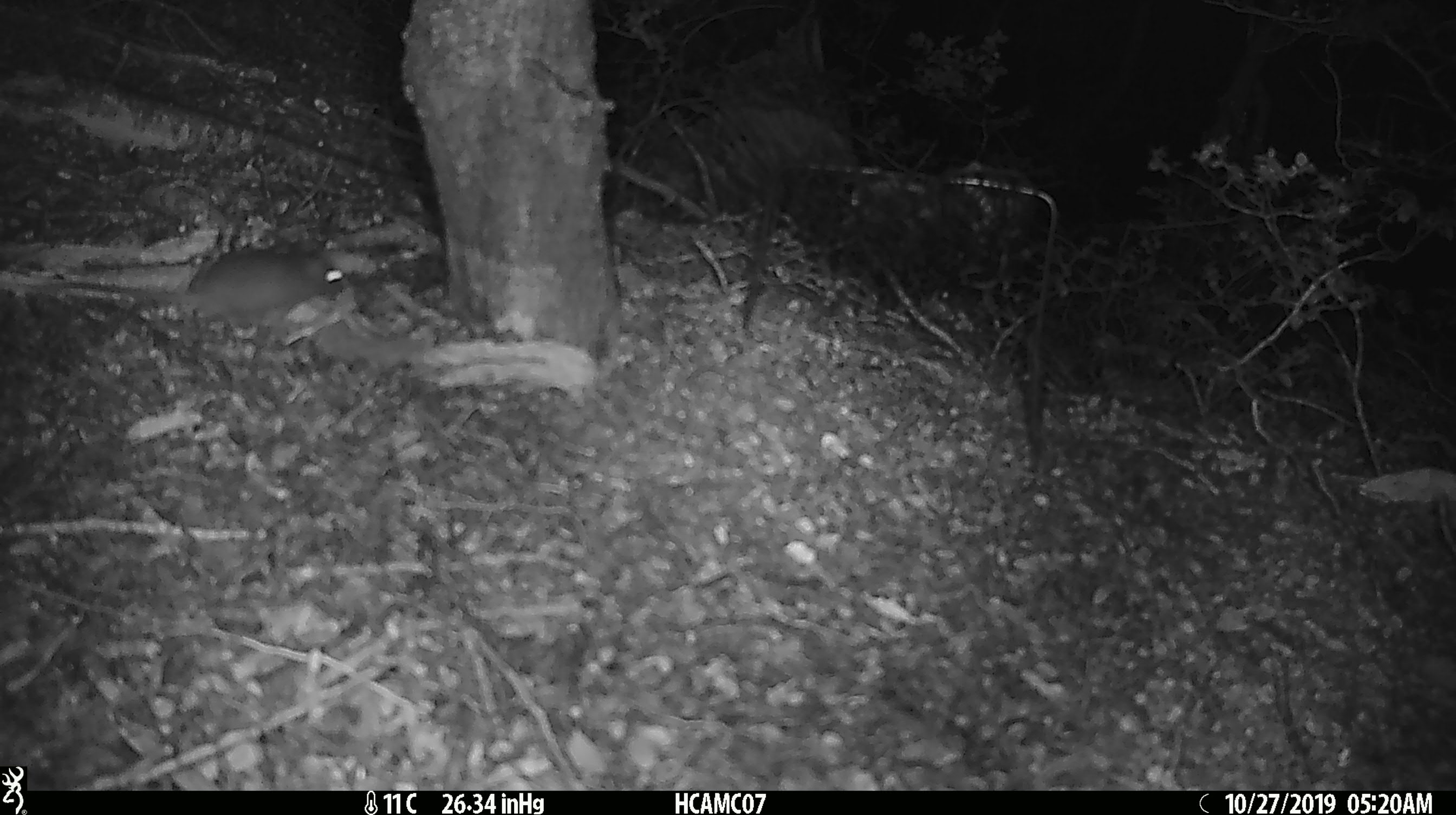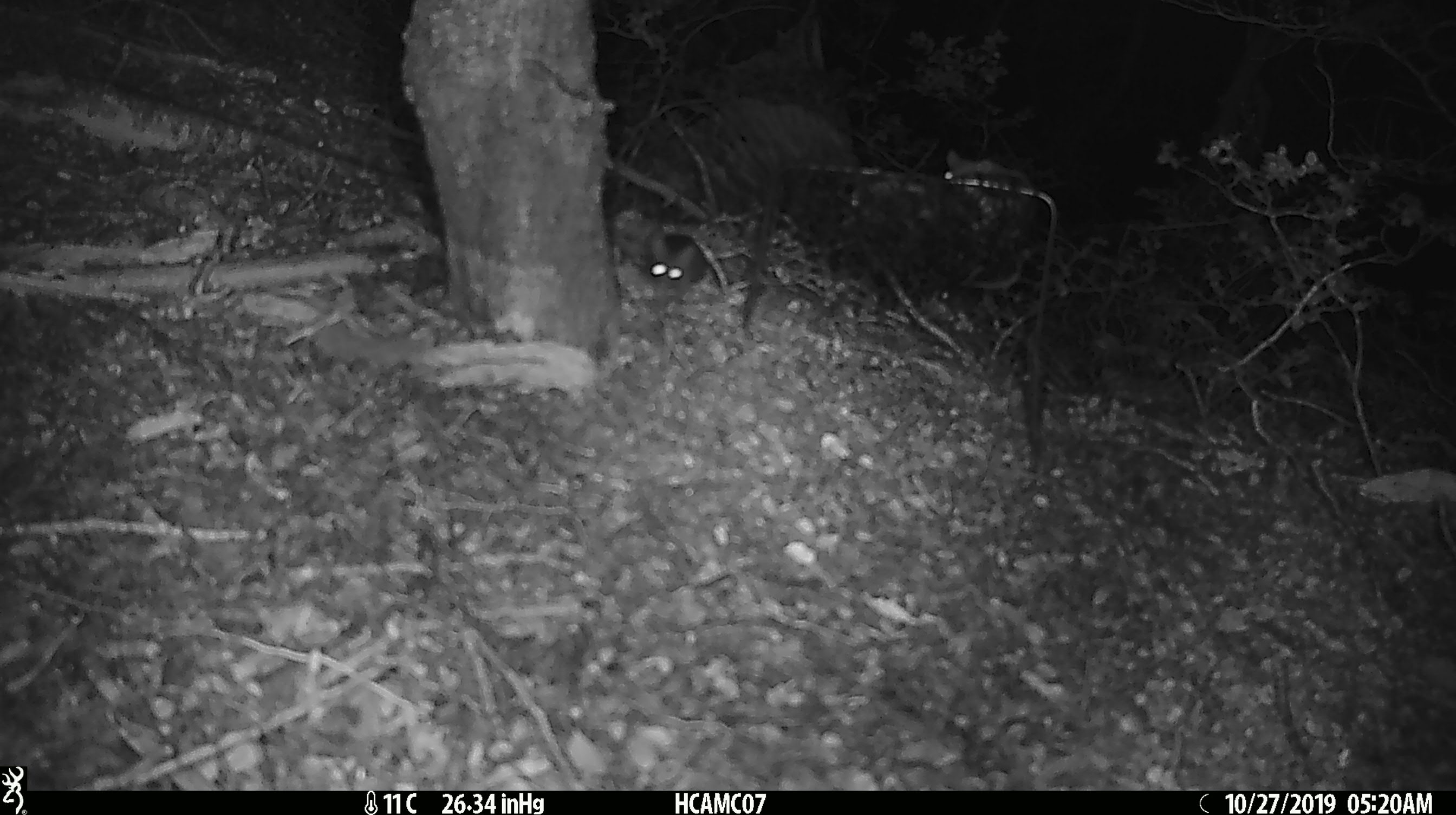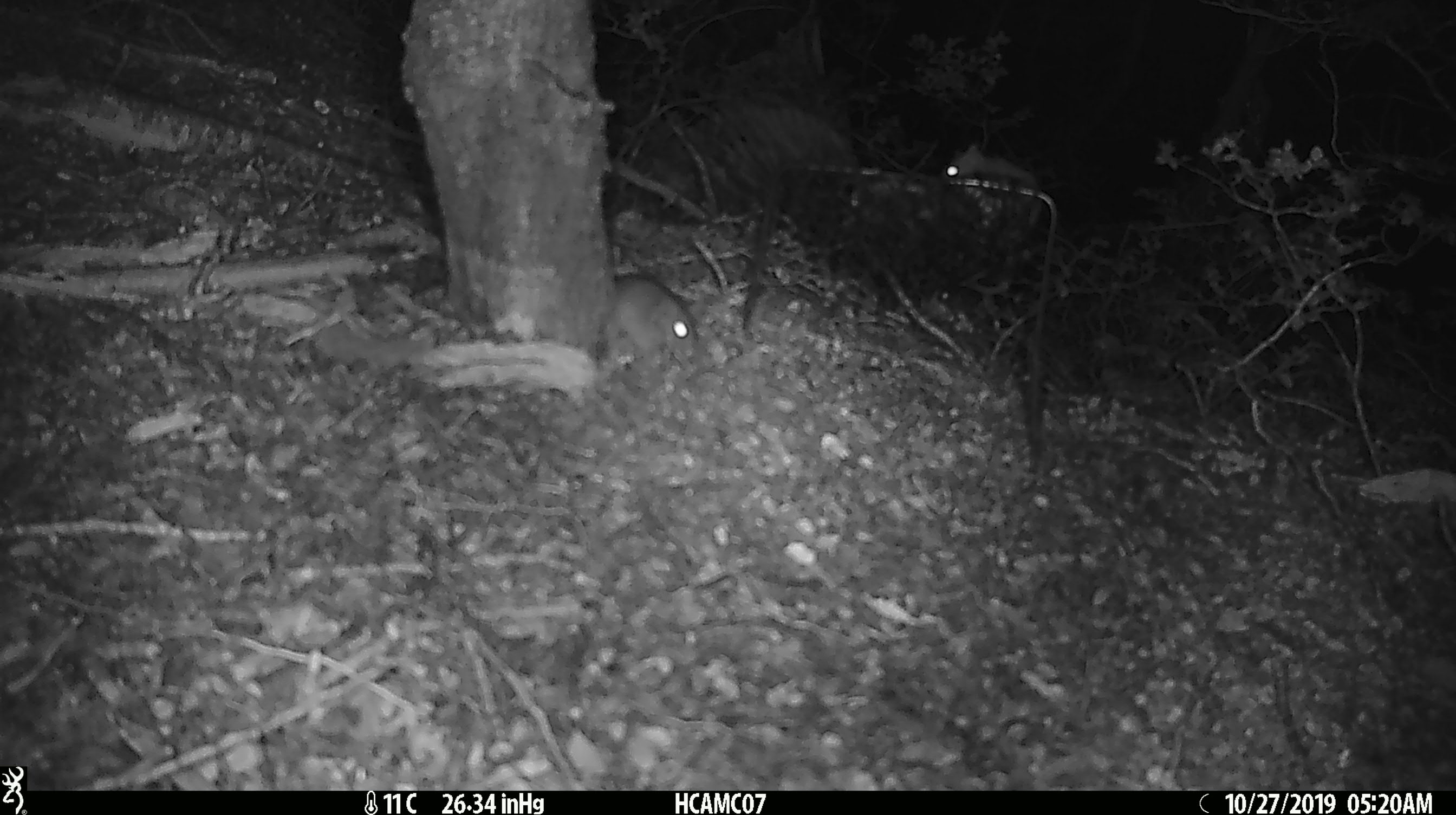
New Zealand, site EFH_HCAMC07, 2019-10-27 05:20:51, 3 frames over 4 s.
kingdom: Animalia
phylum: Chordata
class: Mammalia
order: Rodentia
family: Muridae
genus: Mus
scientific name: Mus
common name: mouse